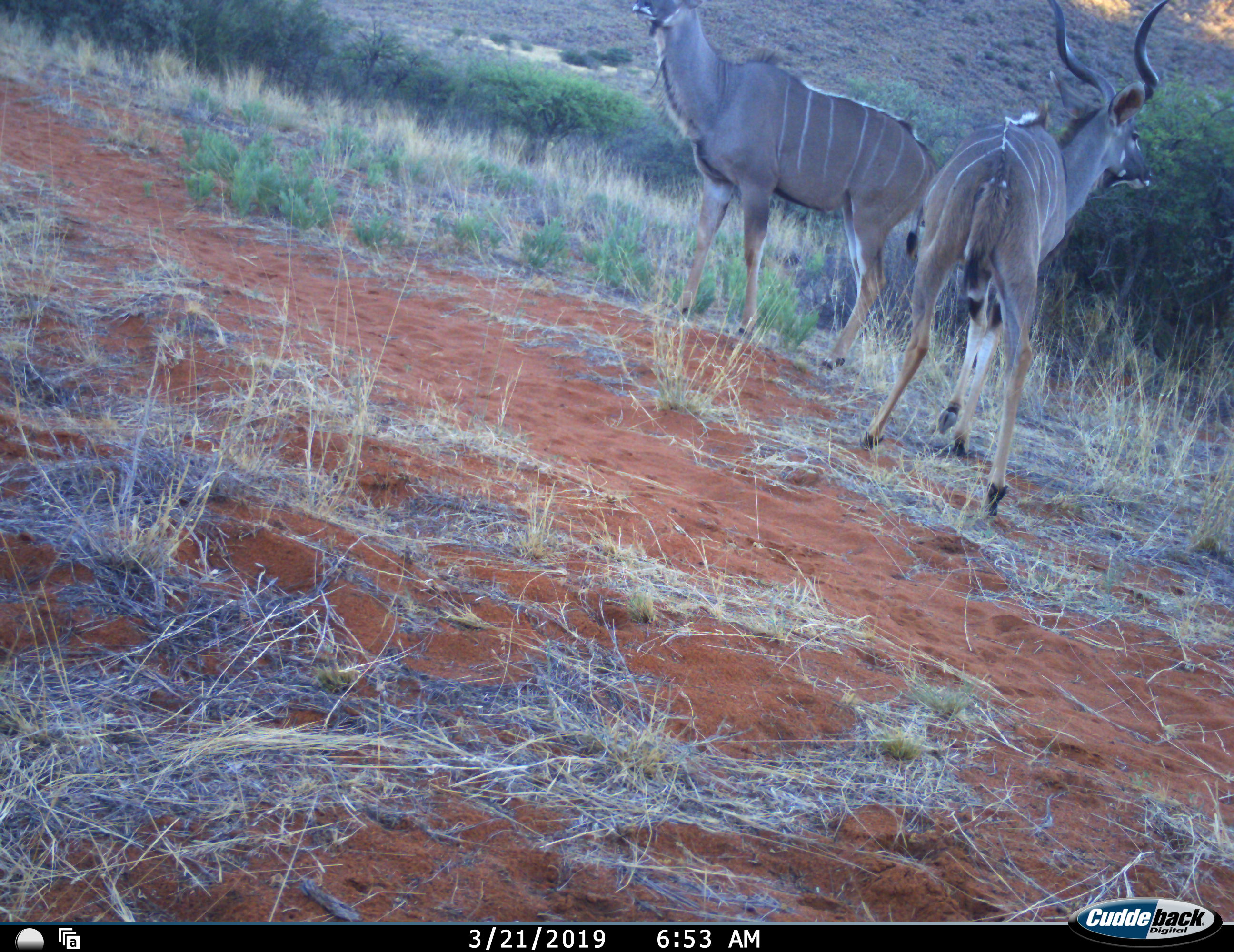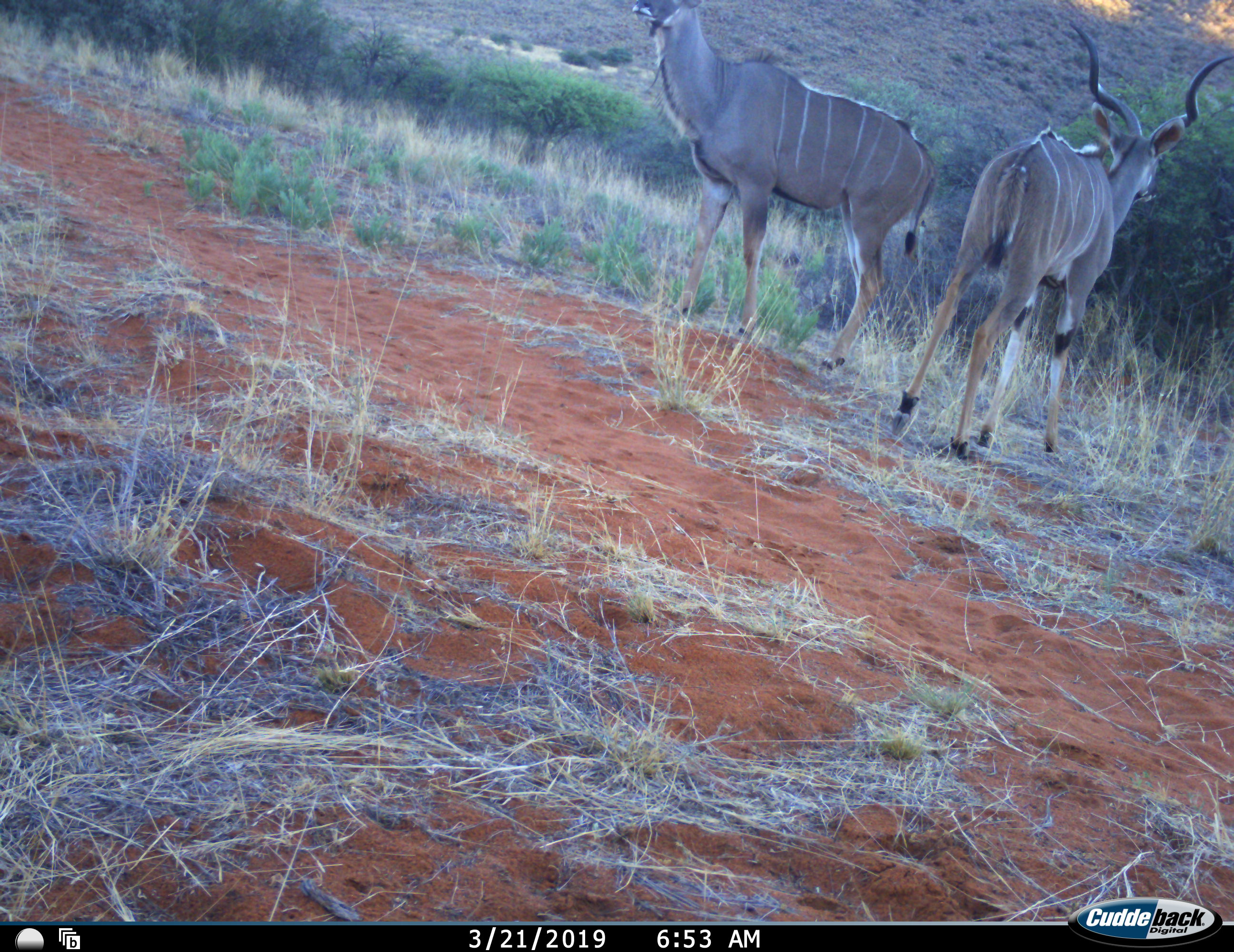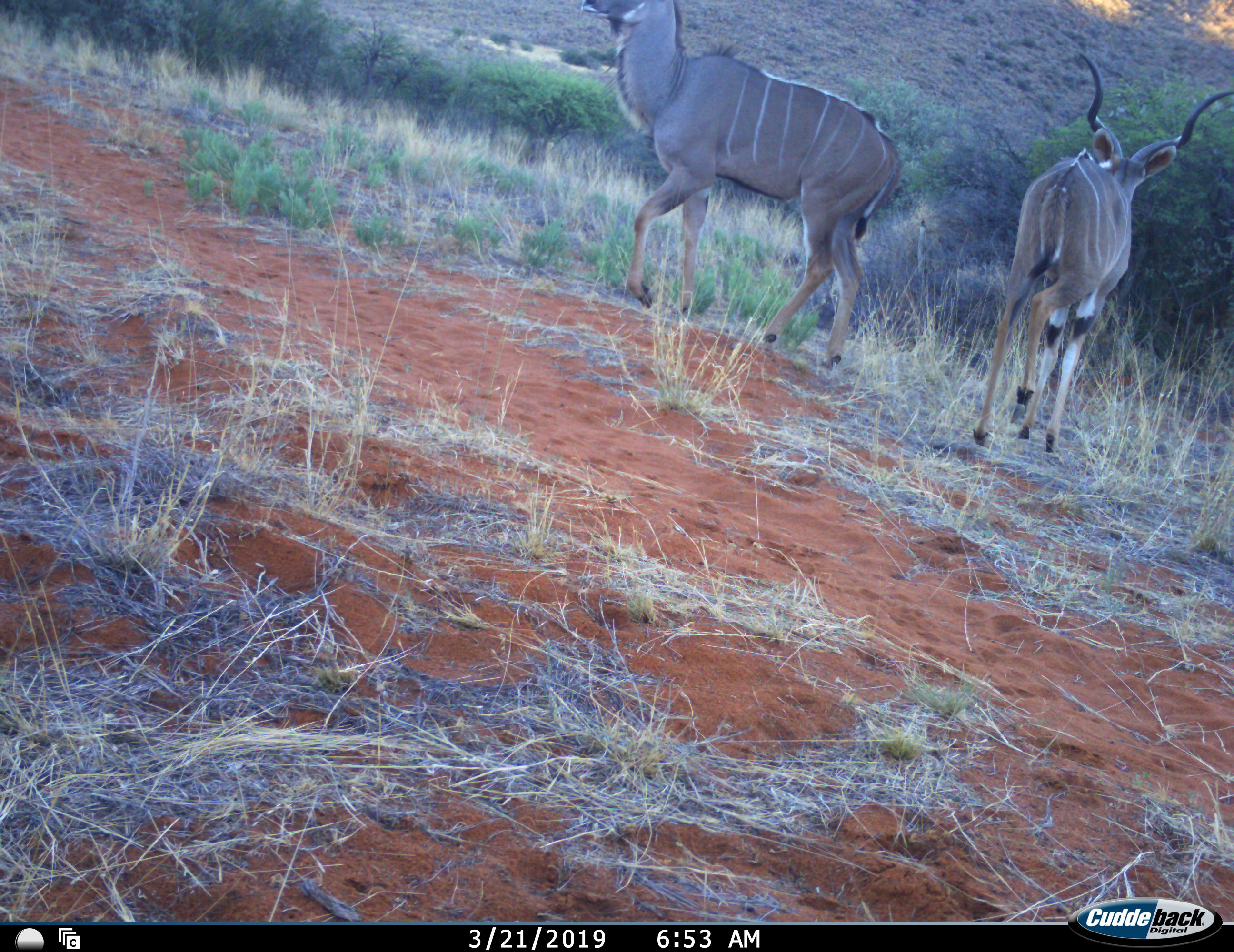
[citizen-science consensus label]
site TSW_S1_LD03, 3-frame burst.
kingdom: Animalia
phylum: Chordata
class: Mammalia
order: Artiodactyla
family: Bovidae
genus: Tragelaphus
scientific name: Tragelaphus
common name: kudu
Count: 2.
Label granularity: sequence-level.